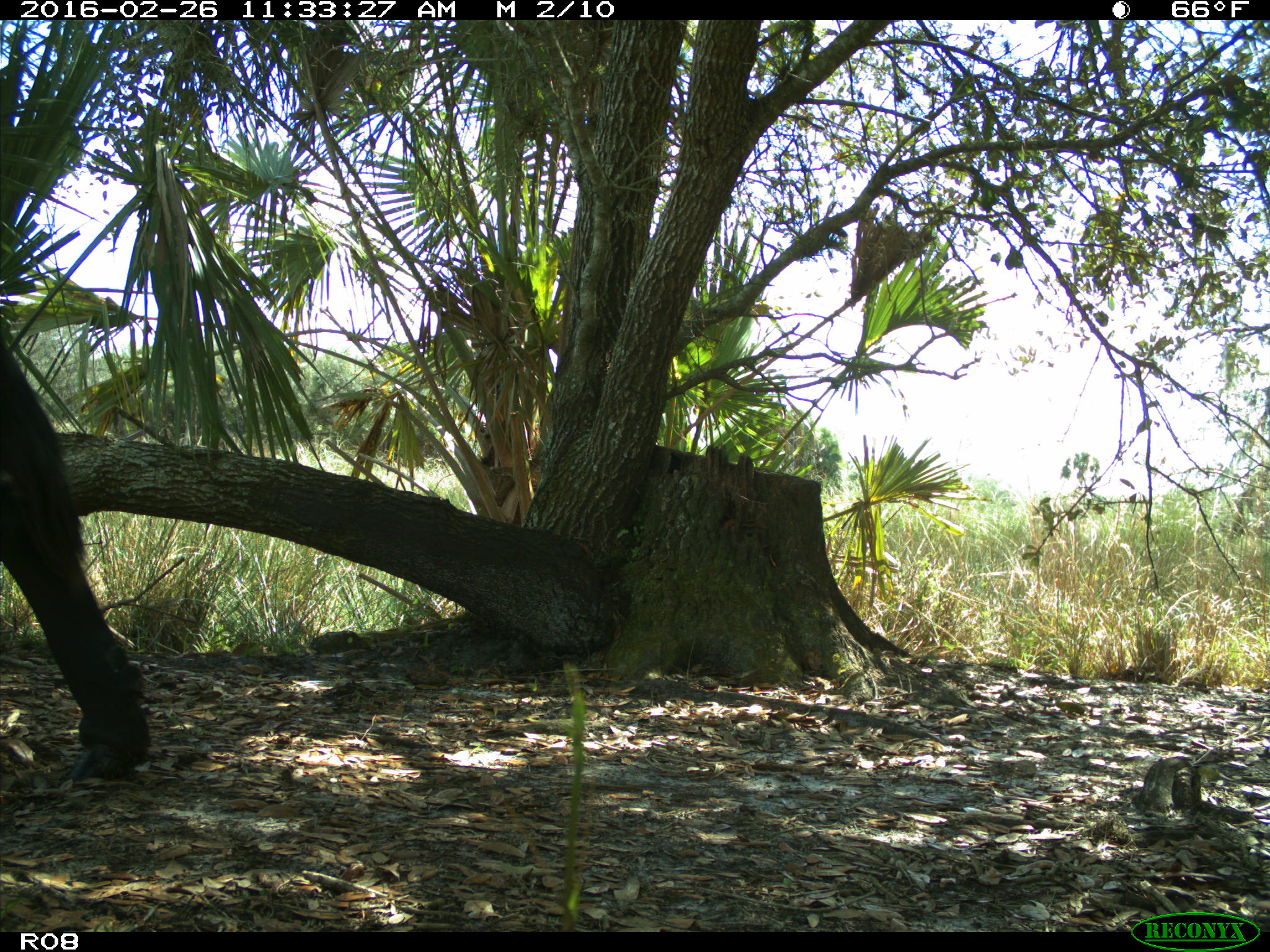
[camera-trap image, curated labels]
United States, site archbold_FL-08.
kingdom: Animalia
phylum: Chordata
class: Mammalia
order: Artiodactyla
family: Bovidae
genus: Bos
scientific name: Bos taurus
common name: domestic cow